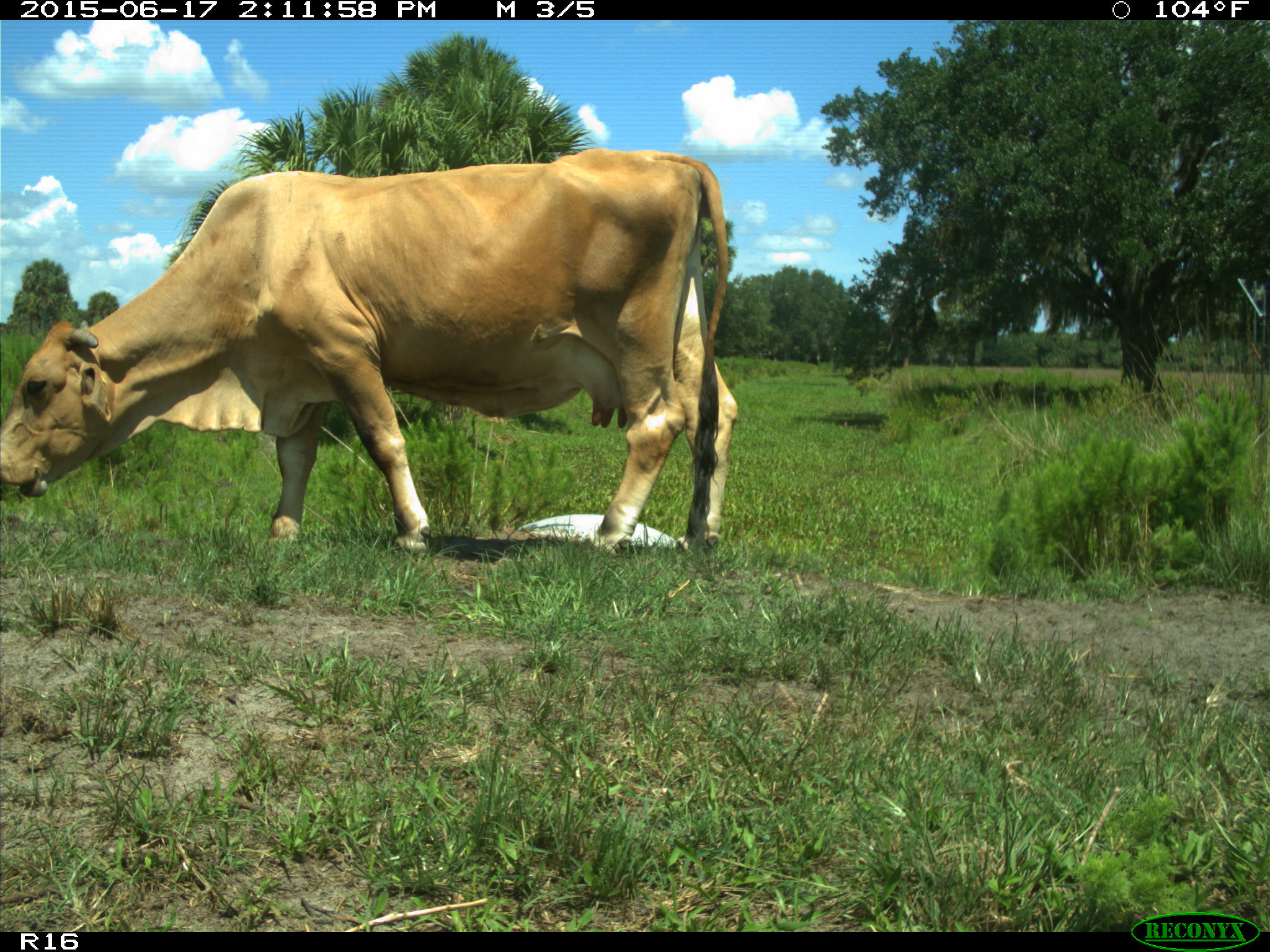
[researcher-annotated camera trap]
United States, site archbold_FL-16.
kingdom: Animalia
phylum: Chordata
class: Mammalia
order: Artiodactyla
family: Bovidae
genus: Bos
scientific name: Bos taurus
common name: domestic cow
Bos taurus (domestic cow).